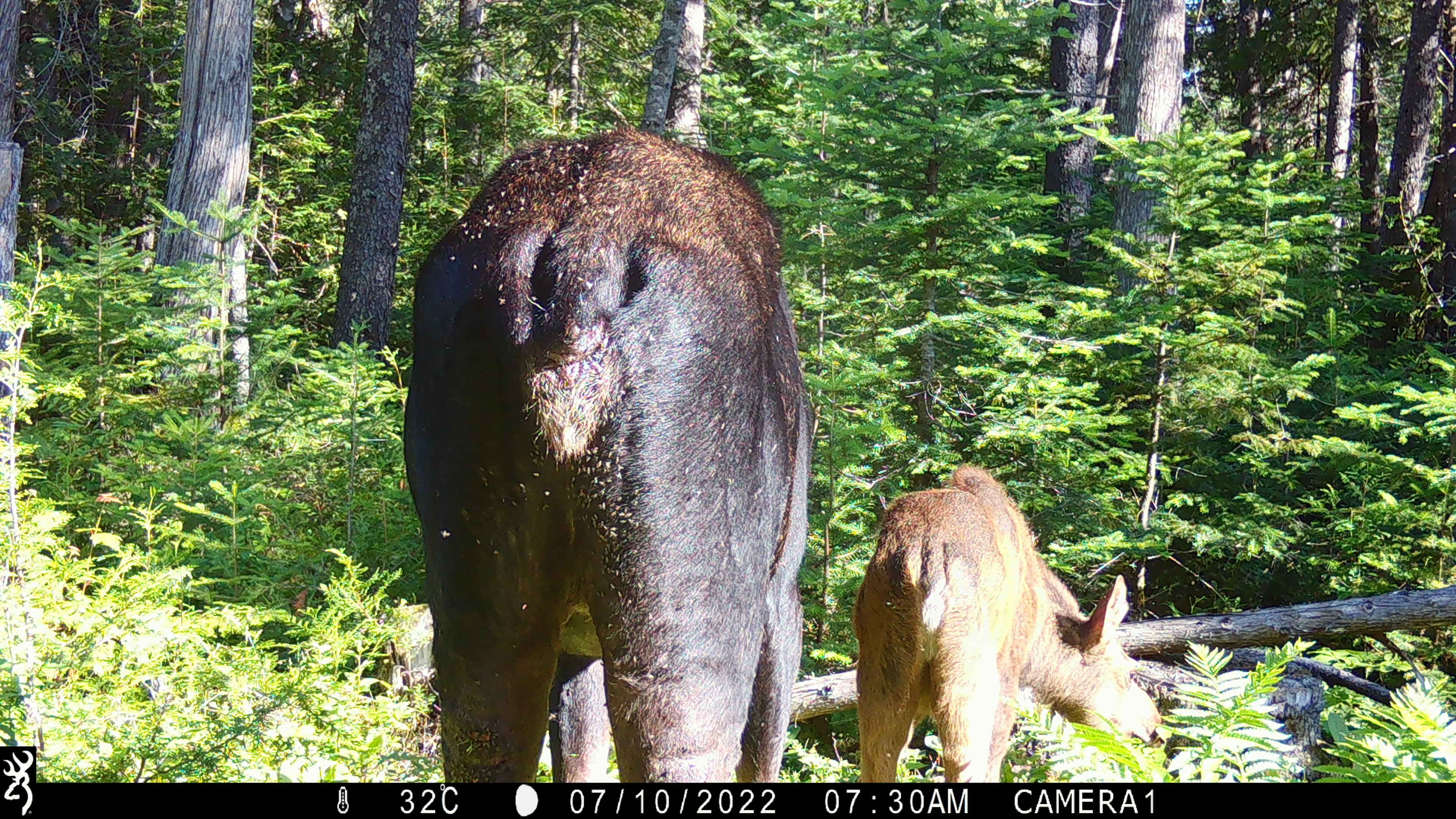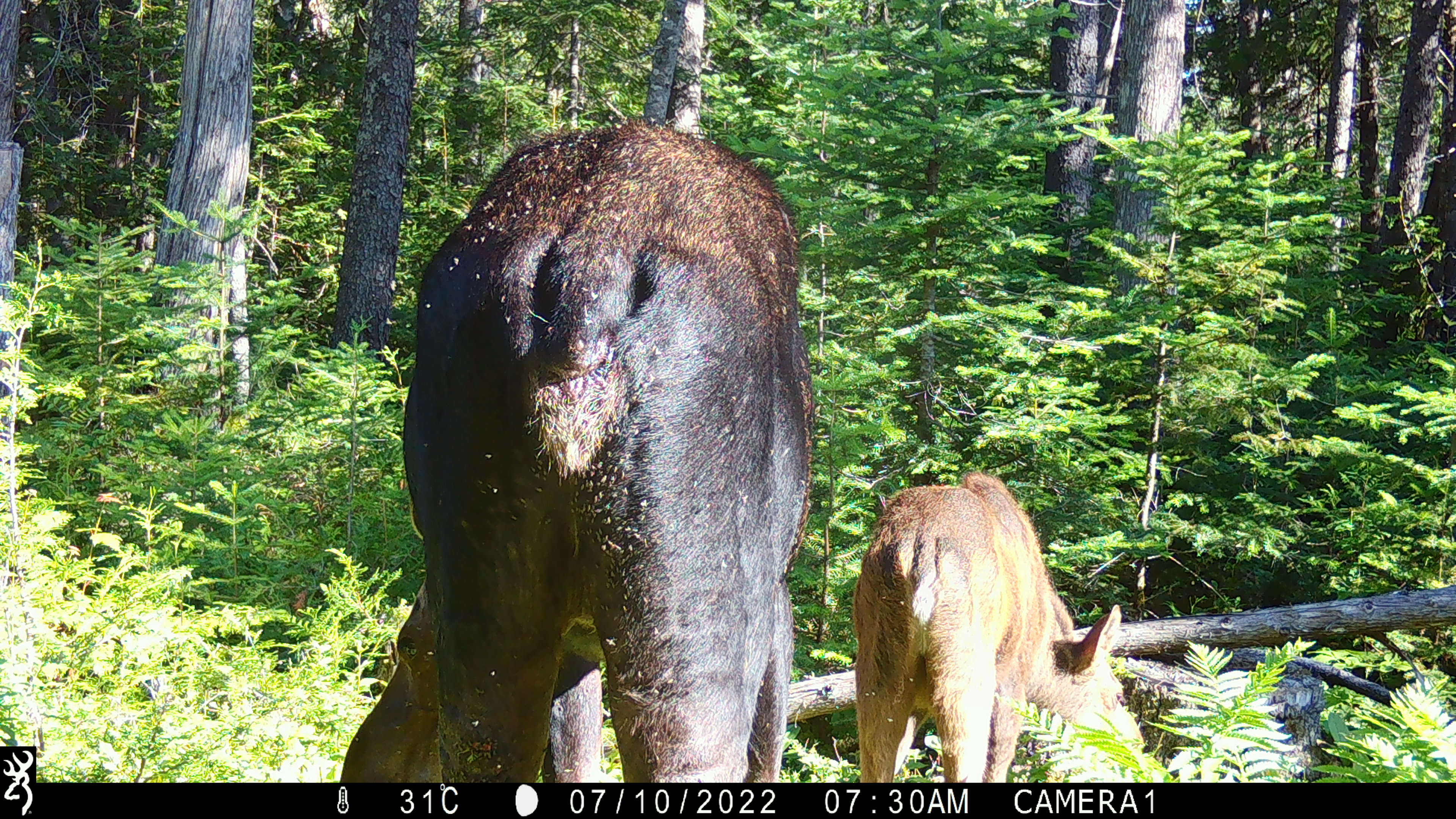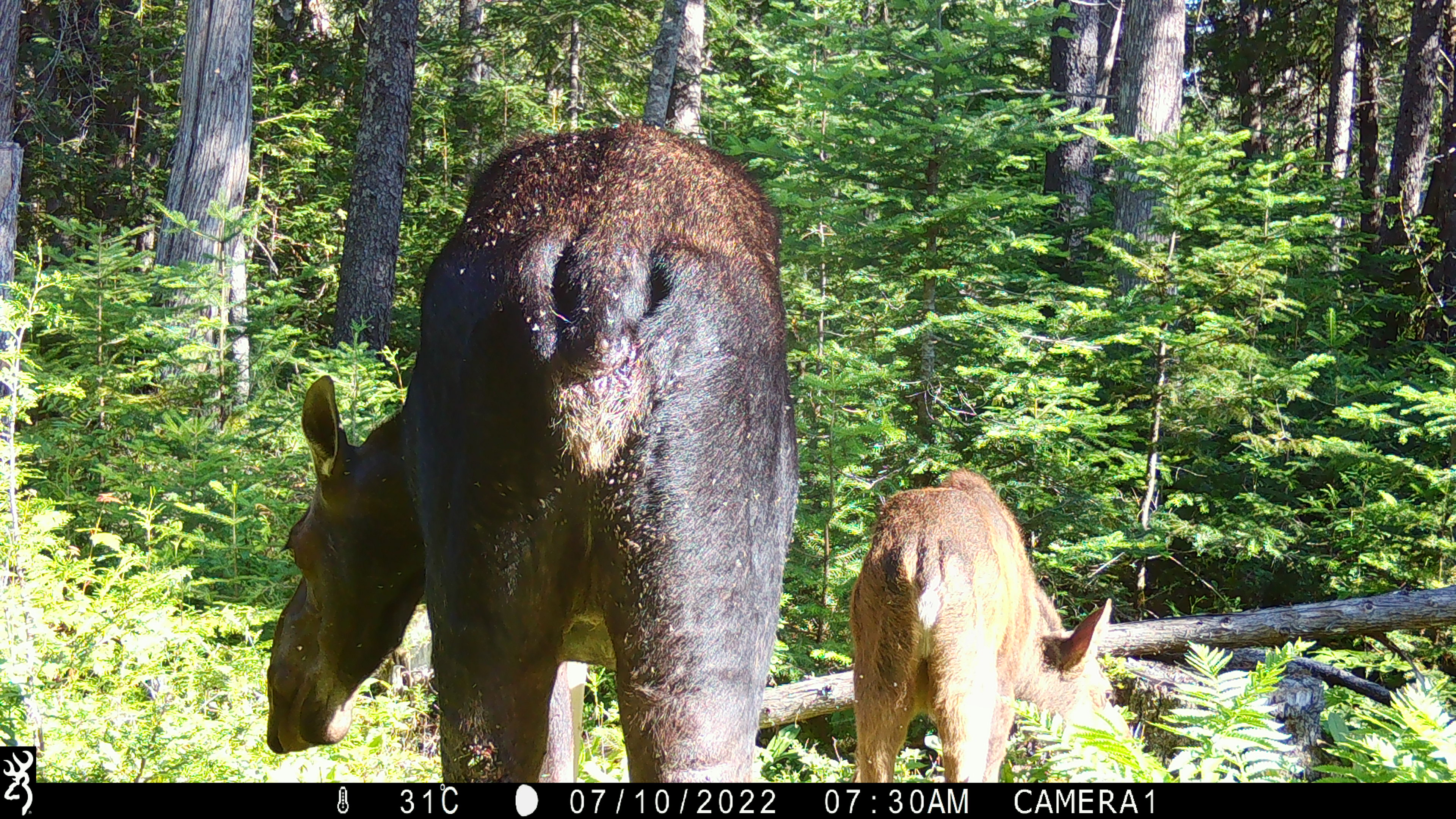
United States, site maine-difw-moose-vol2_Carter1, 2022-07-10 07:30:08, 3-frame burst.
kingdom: Animalia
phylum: Chordata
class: Mammalia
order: Artiodactyla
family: Cervidae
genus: Alces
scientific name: Alces alces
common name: moose